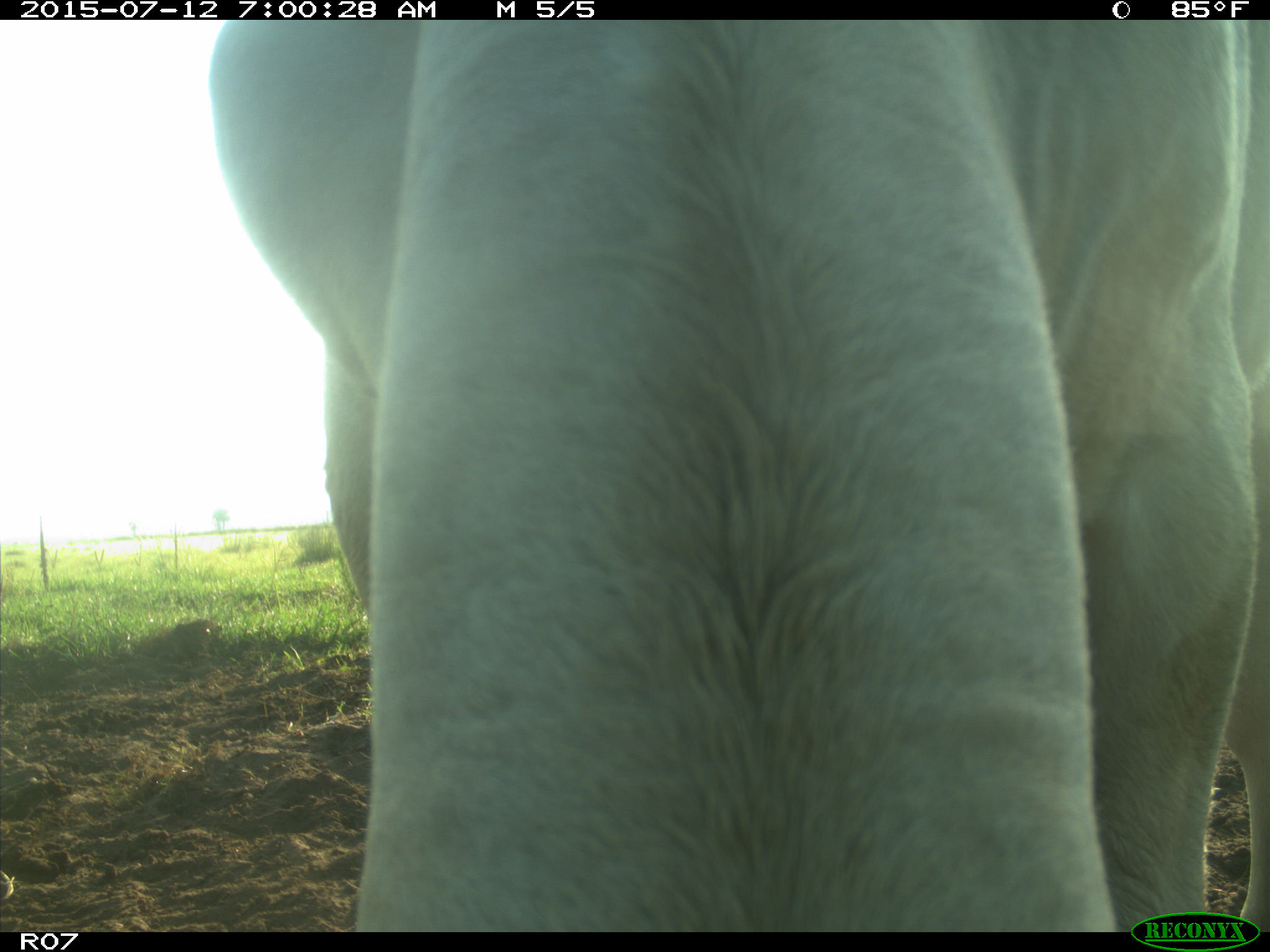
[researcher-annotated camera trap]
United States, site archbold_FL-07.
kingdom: Animalia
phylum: Chordata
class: Mammalia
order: Artiodactyla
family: Bovidae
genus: Bos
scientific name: Bos taurus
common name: domestic cow